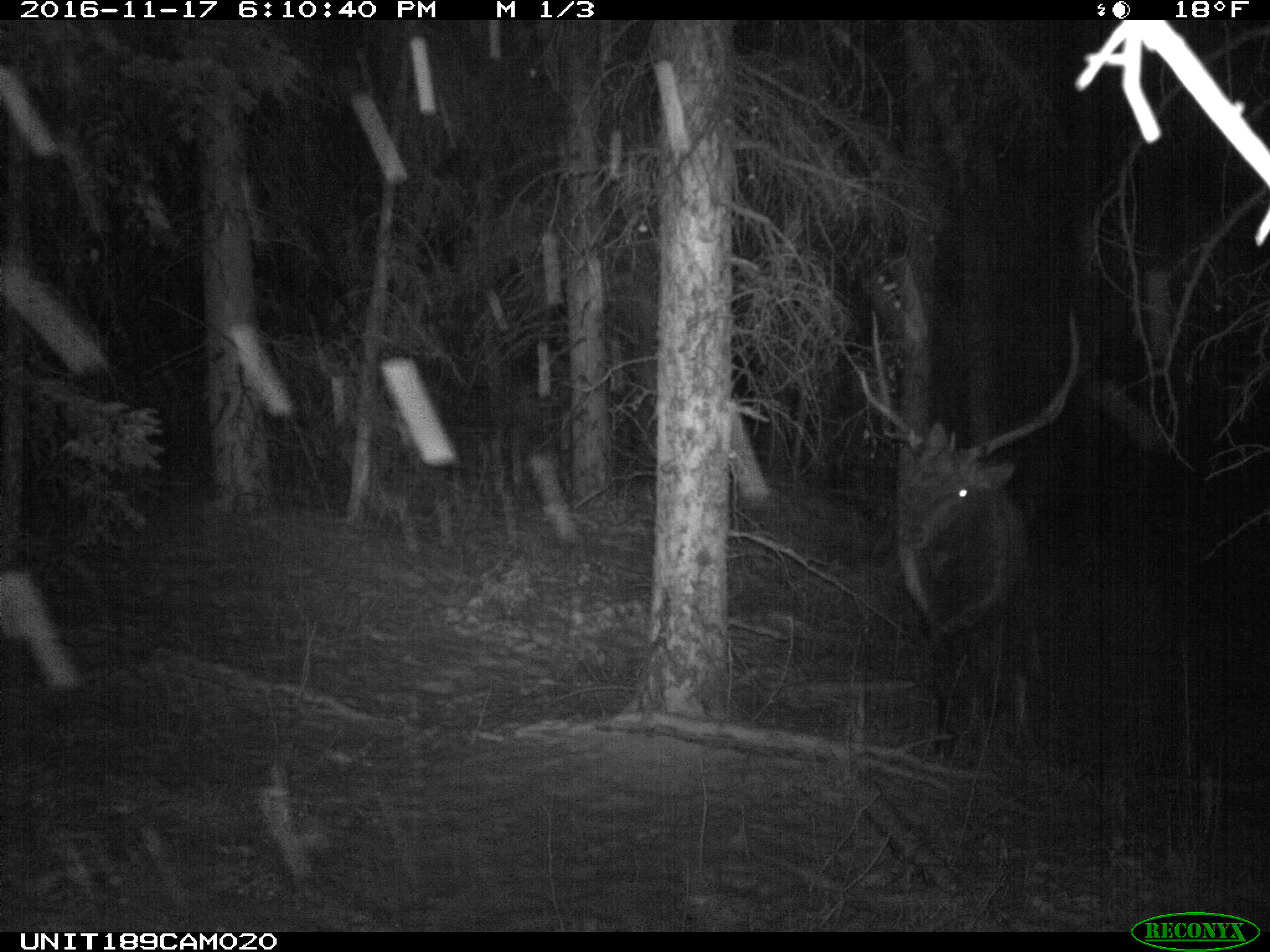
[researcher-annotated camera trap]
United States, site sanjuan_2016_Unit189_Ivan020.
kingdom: Animalia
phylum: Chordata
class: Mammalia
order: Artiodactyla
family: Cervidae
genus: Cervus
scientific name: Cervus elaphus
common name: red deer